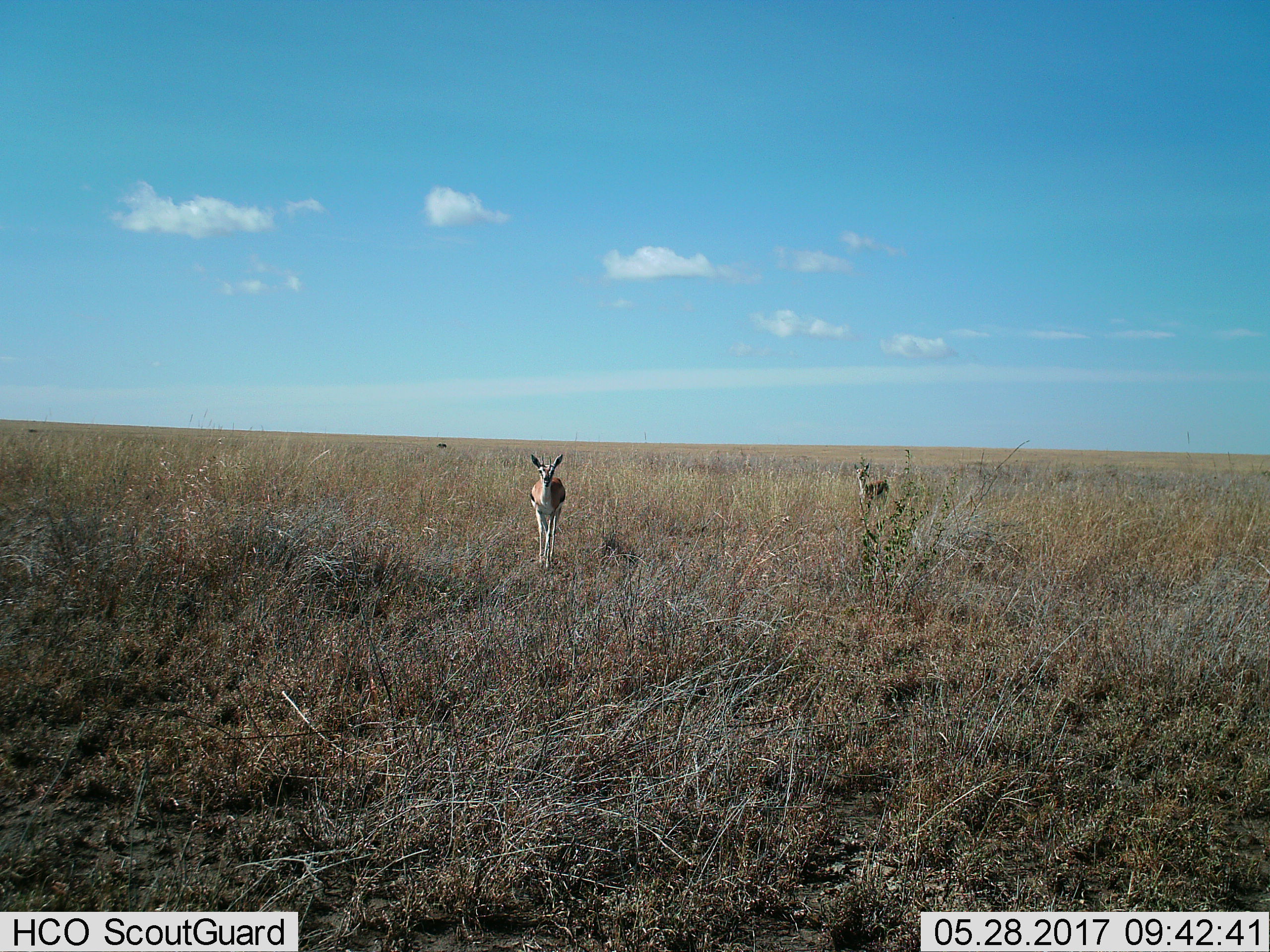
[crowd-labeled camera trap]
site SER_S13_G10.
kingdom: Animalia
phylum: Chordata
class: Mammalia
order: Artiodactyla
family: Bovidae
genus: Eudorcas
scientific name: Eudorcas thomsonii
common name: thomson's gazelle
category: gazellethomsons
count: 2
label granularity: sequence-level